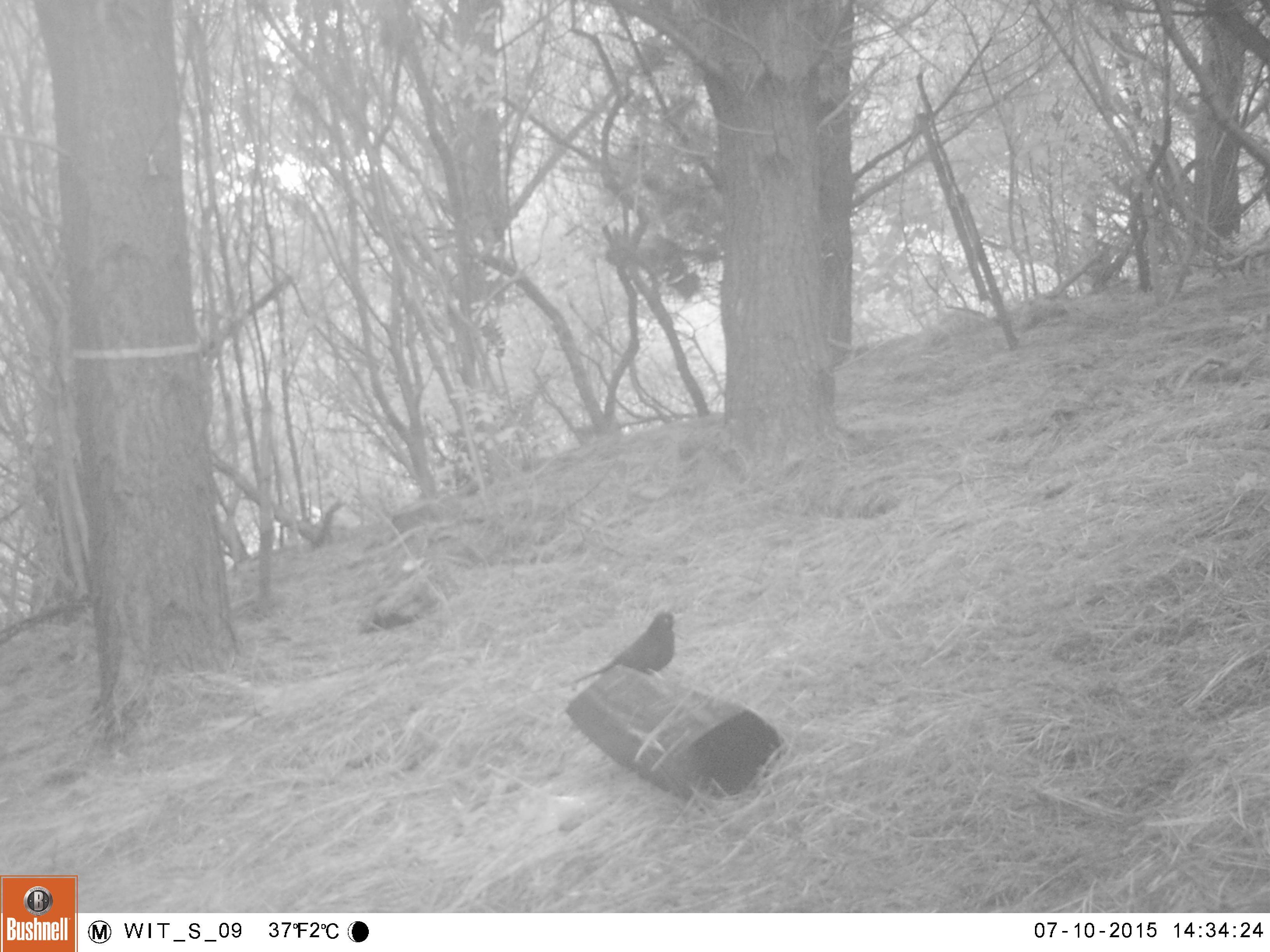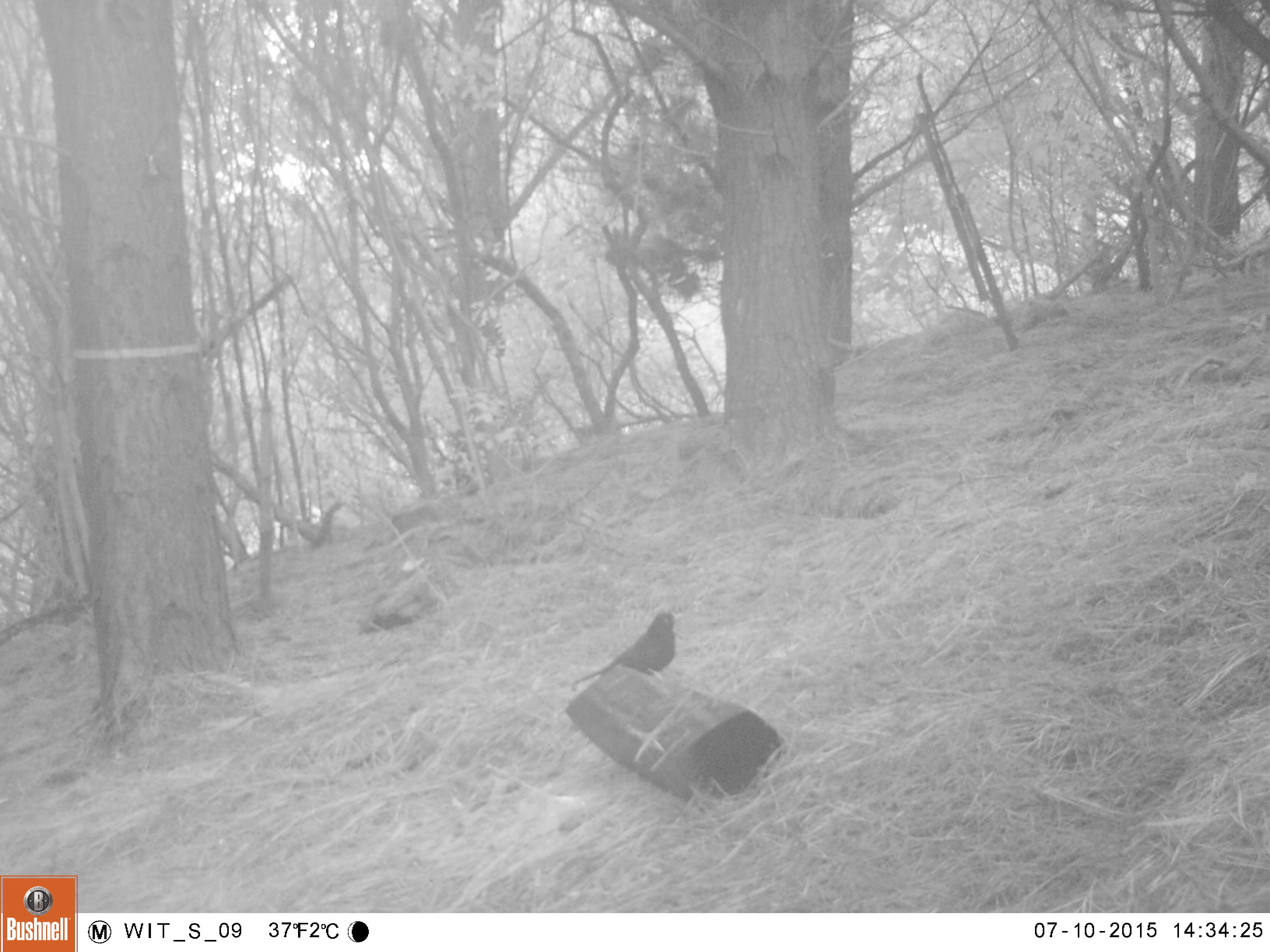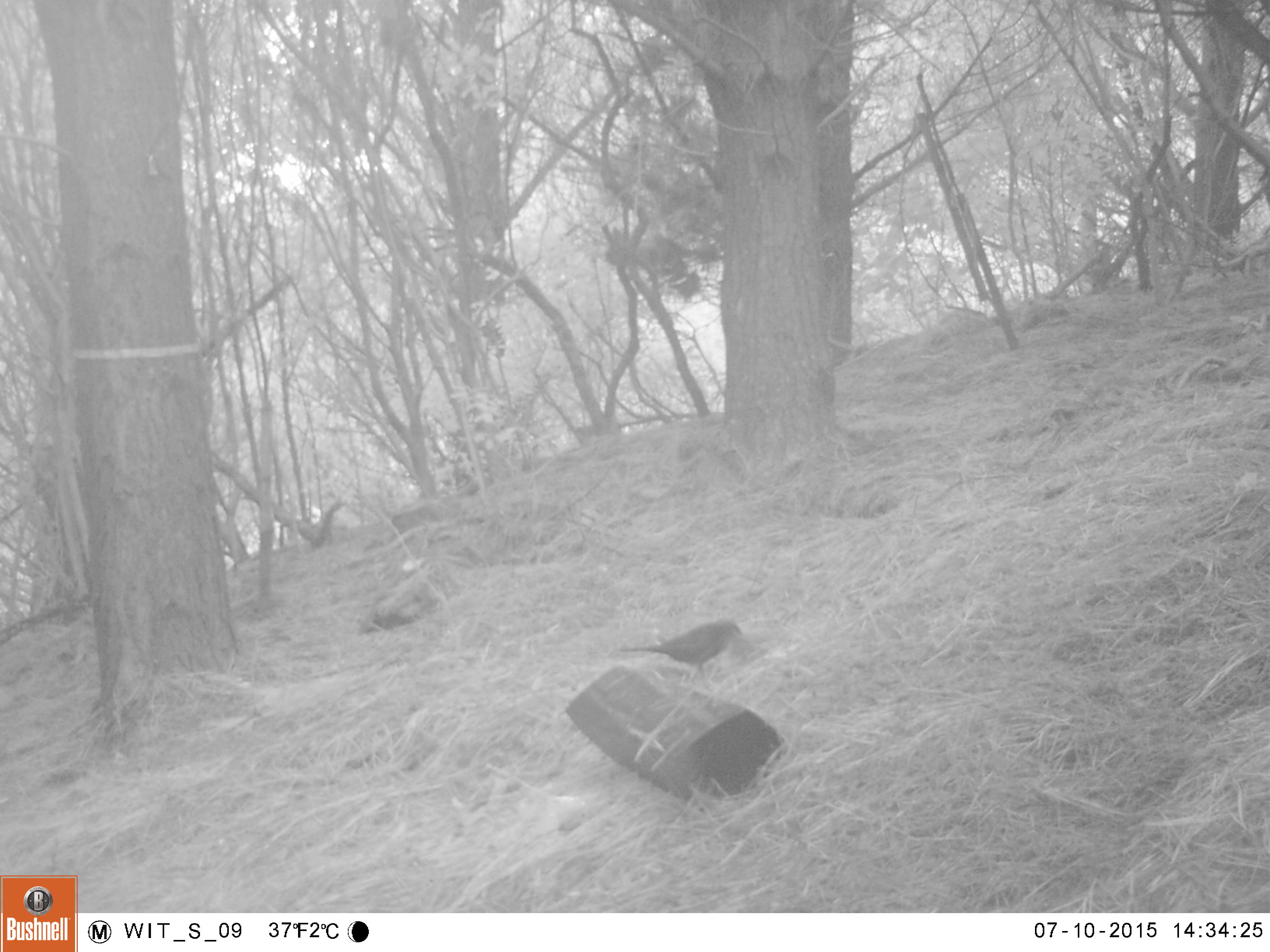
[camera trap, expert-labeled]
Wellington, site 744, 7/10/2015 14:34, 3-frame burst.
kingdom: Animalia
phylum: Chordata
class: Aves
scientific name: Aves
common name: bird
Bird (Aves).